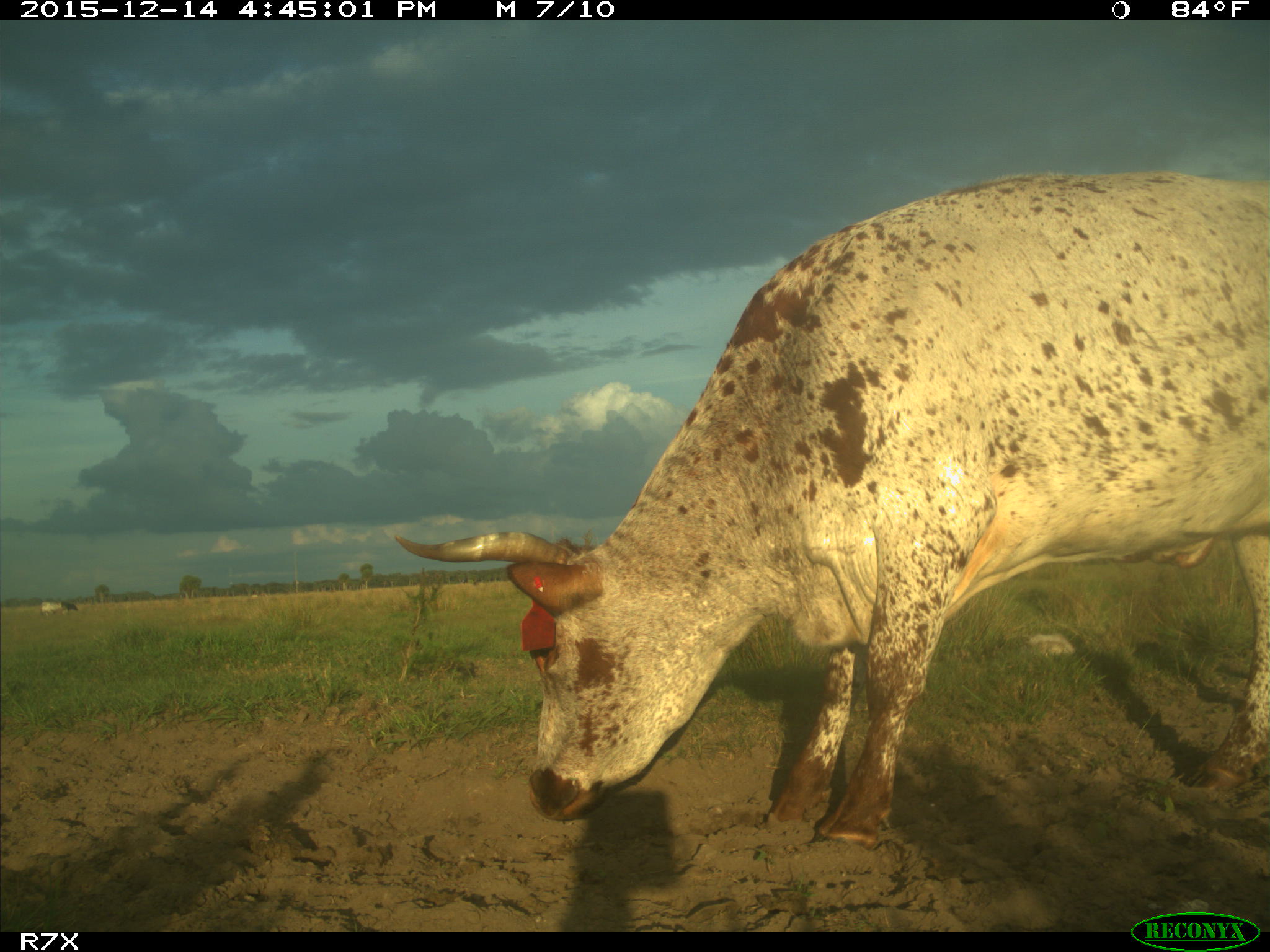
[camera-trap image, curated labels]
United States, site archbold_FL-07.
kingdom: Animalia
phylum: Chordata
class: Mammalia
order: Artiodactyla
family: Bovidae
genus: Bos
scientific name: Bos taurus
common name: domestic cow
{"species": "Bos taurus (domestic cow)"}